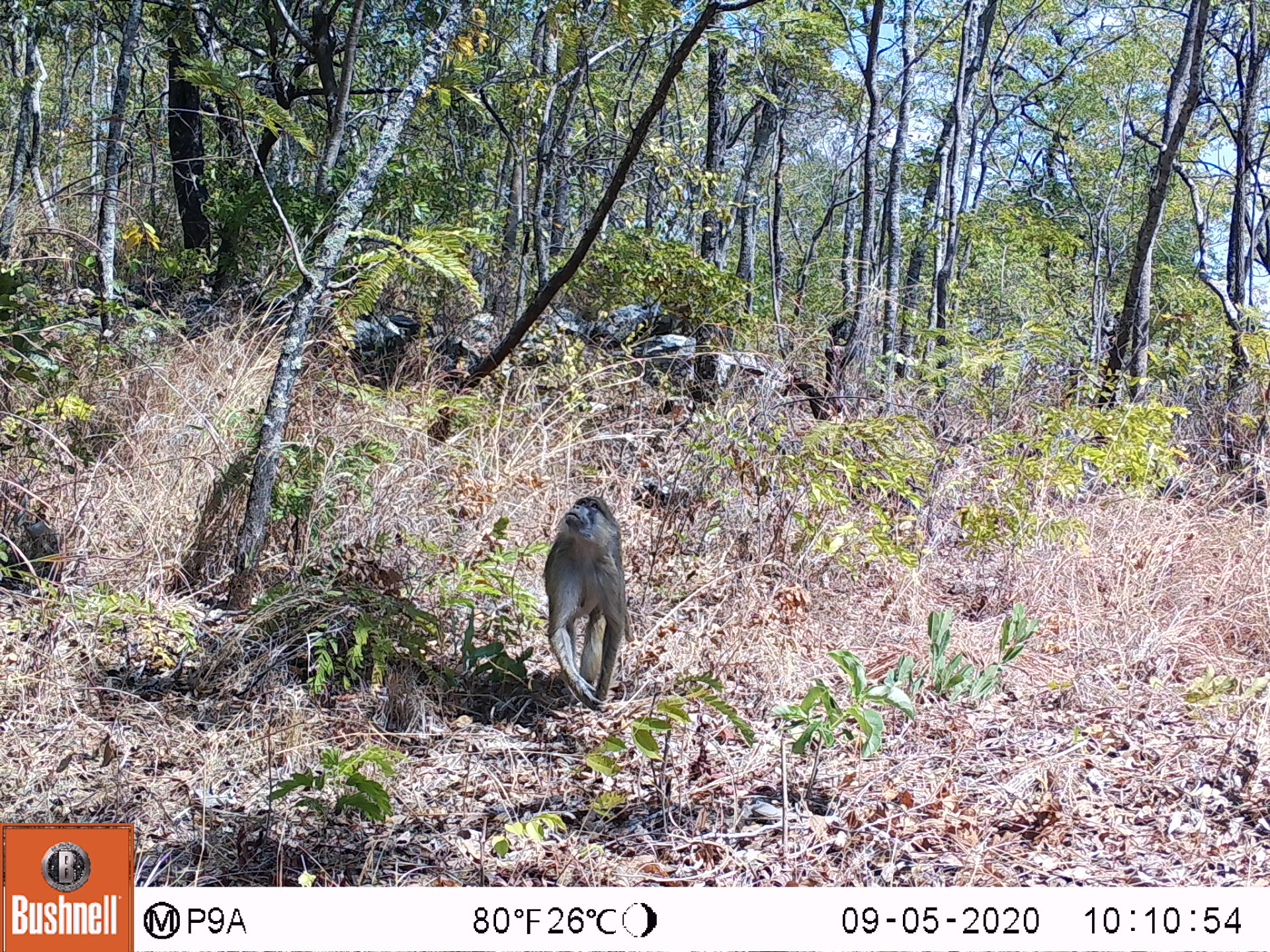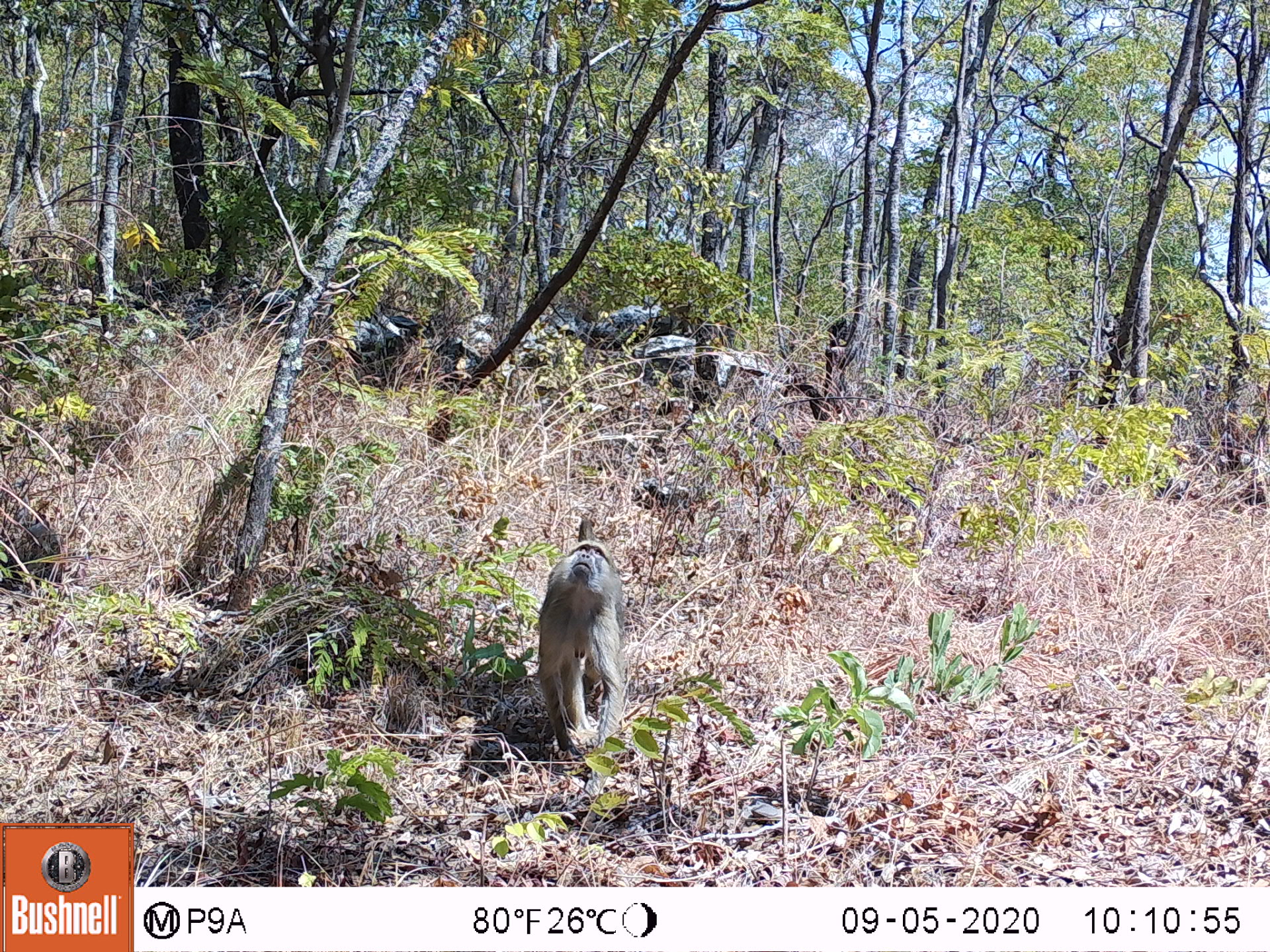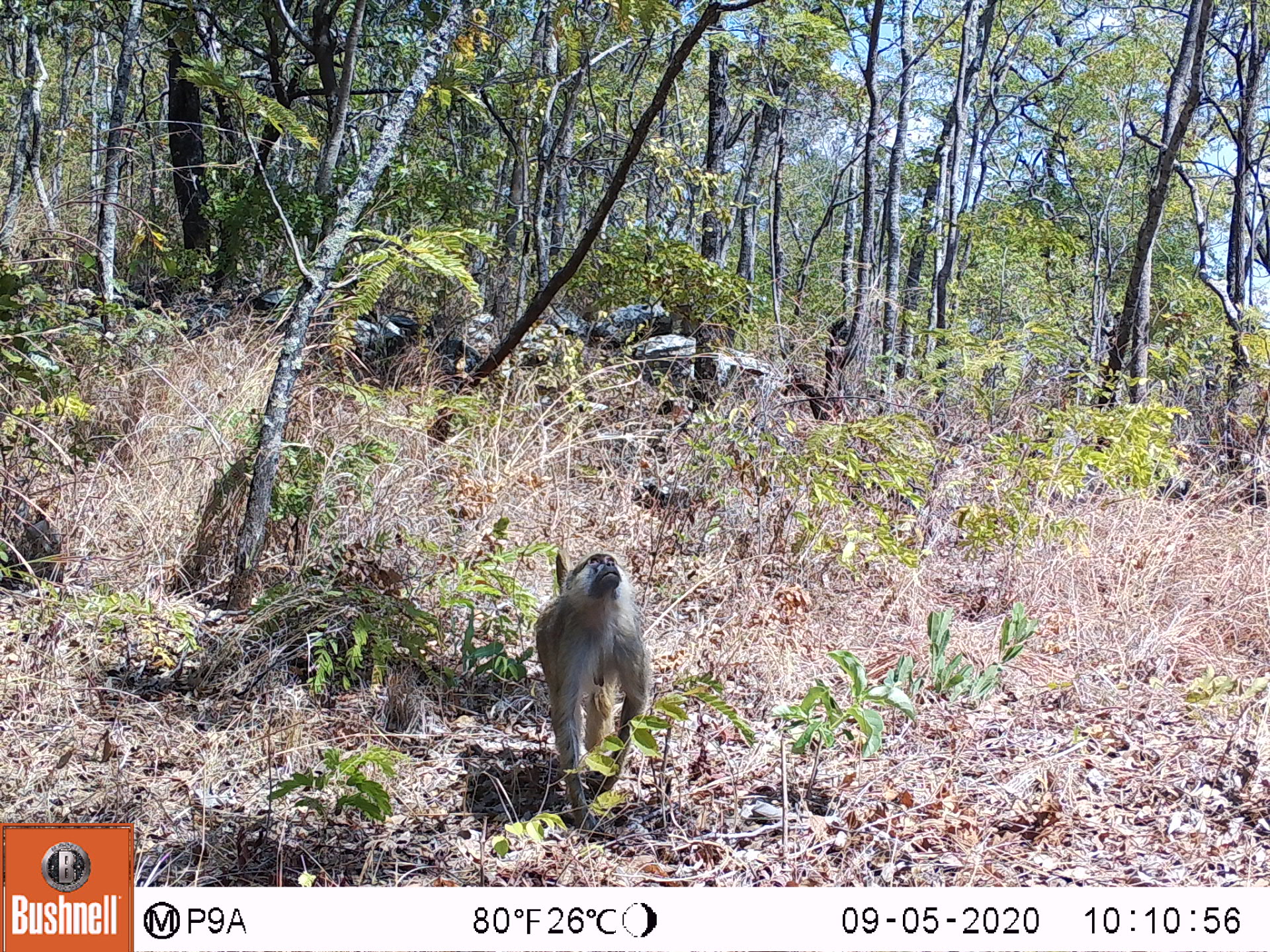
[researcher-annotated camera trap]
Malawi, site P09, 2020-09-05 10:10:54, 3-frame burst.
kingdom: Animalia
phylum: Chordata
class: Mammalia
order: Primates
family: Cercopithecidae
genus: Papio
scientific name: Papio cynocephalus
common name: yellow baboon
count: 1